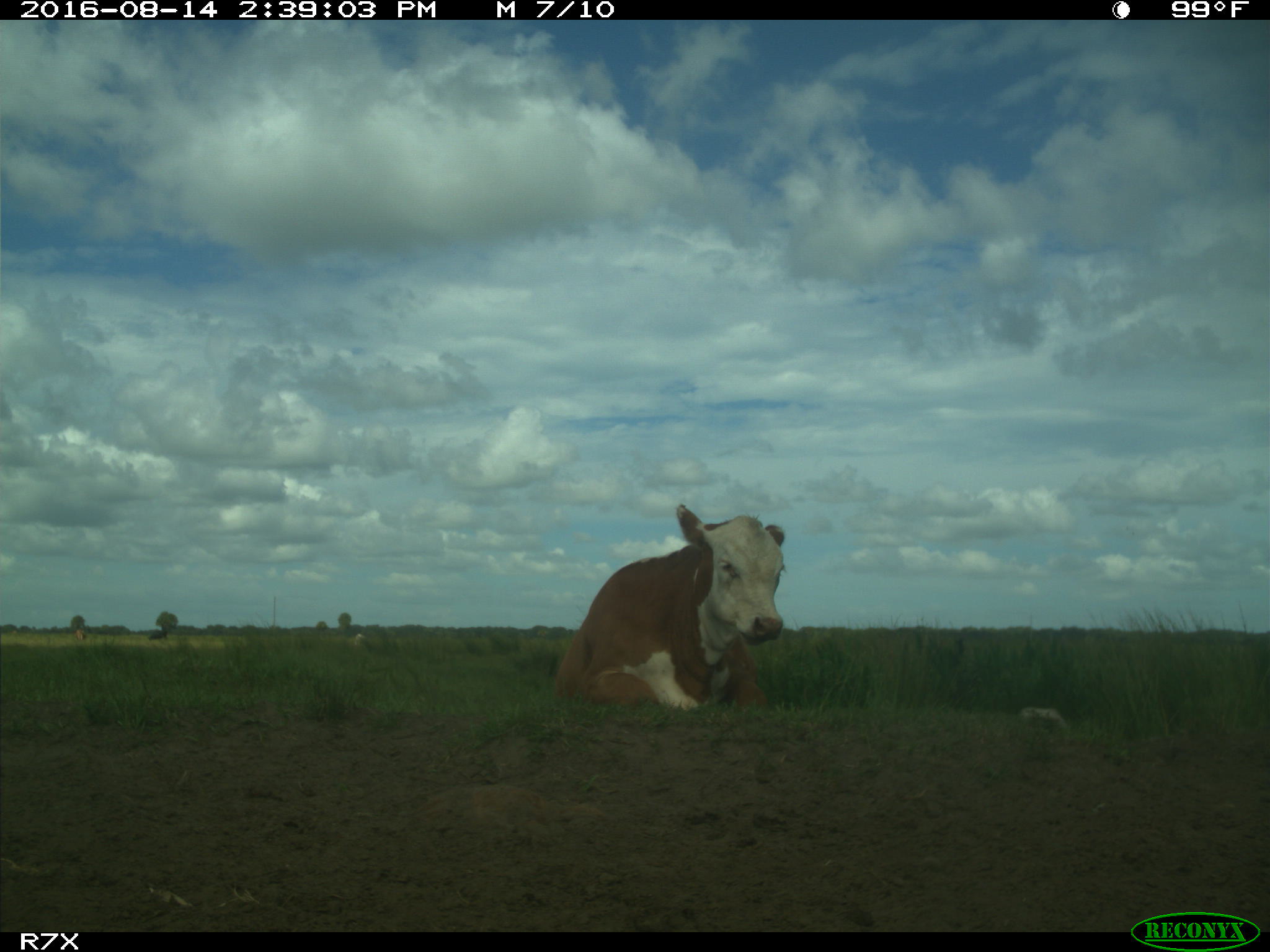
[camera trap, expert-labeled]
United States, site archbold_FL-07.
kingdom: Animalia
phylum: Chordata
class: Mammalia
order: Artiodactyla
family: Bovidae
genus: Bos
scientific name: Bos taurus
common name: domestic cow